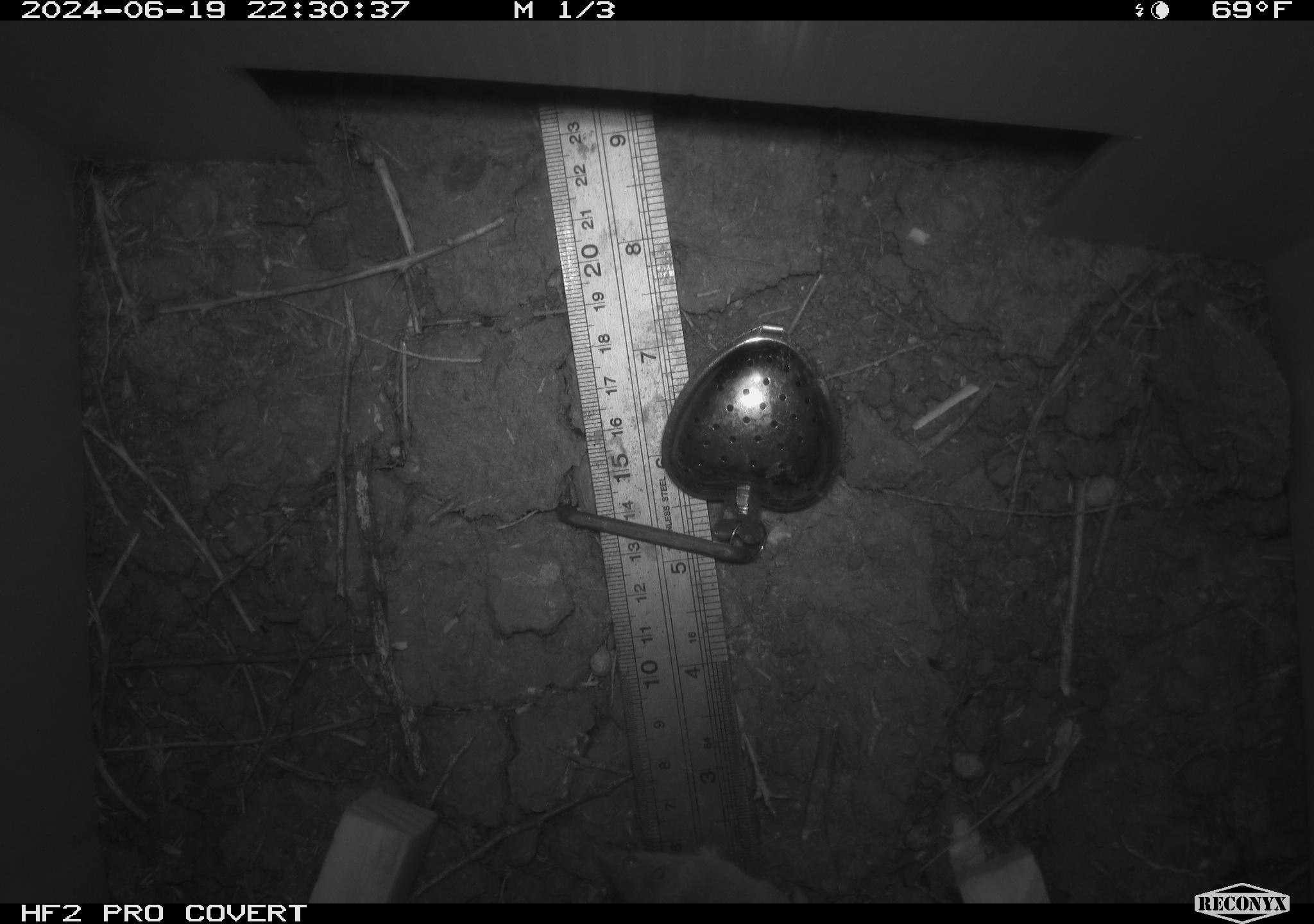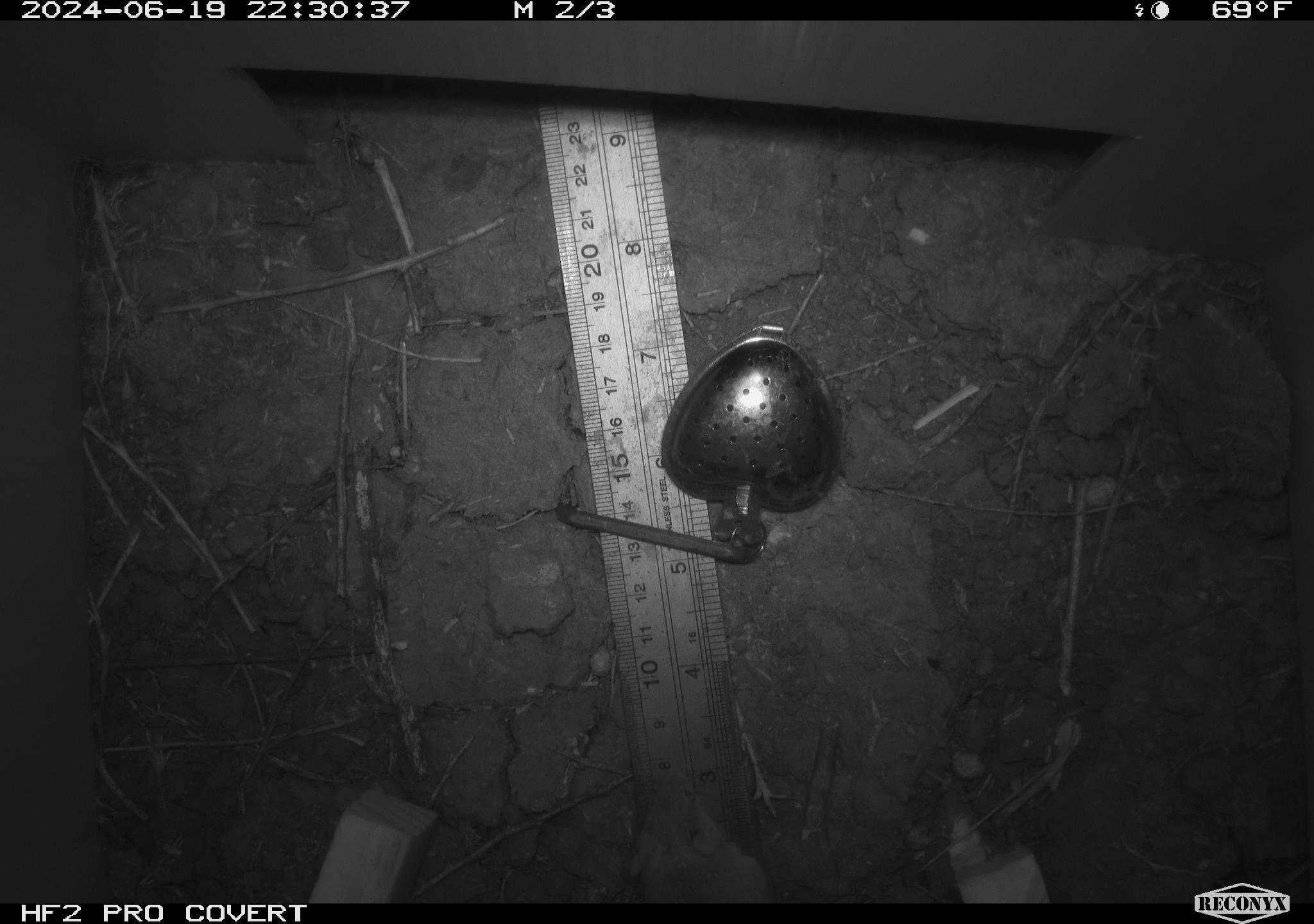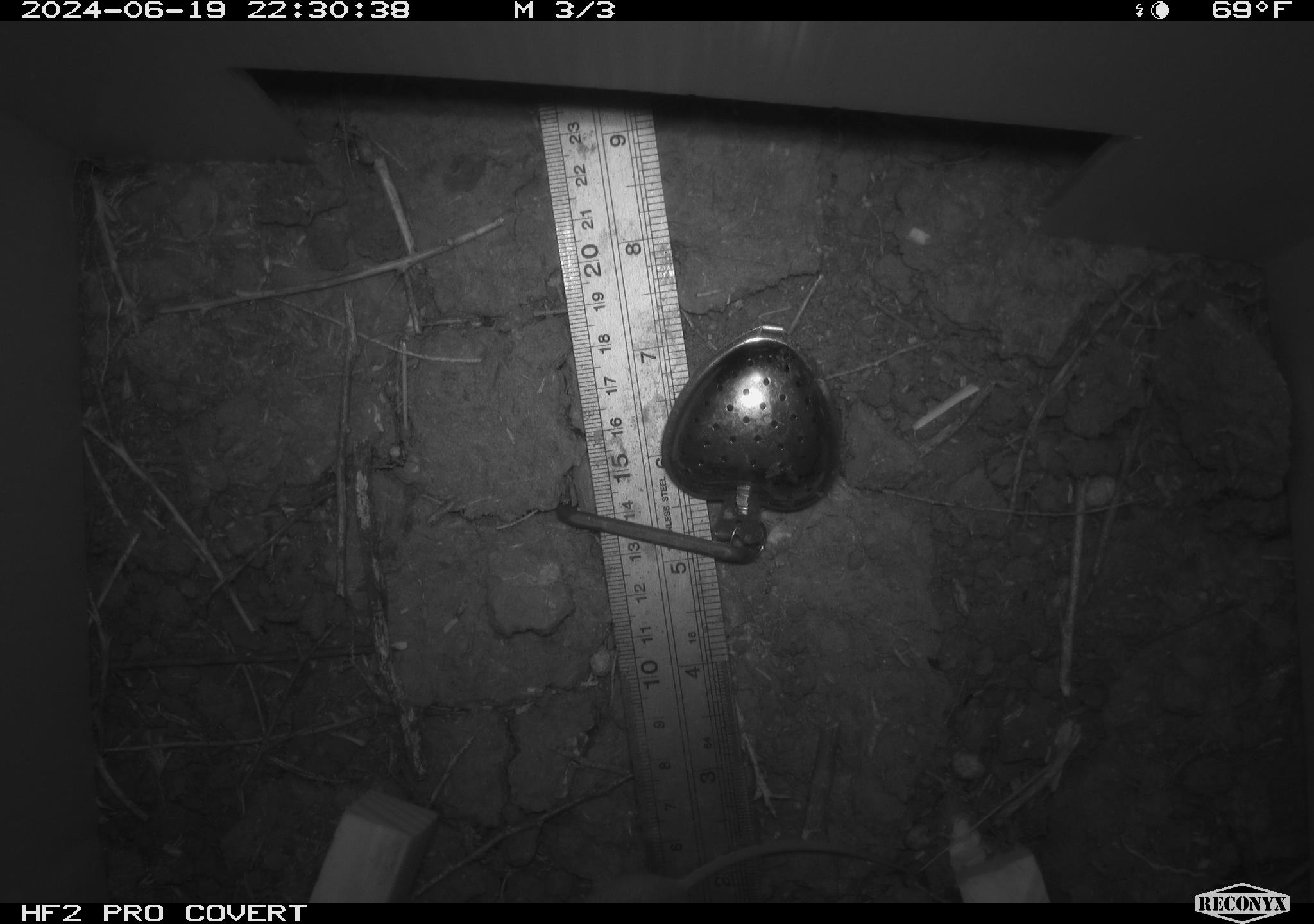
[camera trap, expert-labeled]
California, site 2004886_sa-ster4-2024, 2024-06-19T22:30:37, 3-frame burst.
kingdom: Animalia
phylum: Chordata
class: Mammalia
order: Rodentia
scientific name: Rodentia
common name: mouse species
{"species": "mouse species (Rodentia)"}